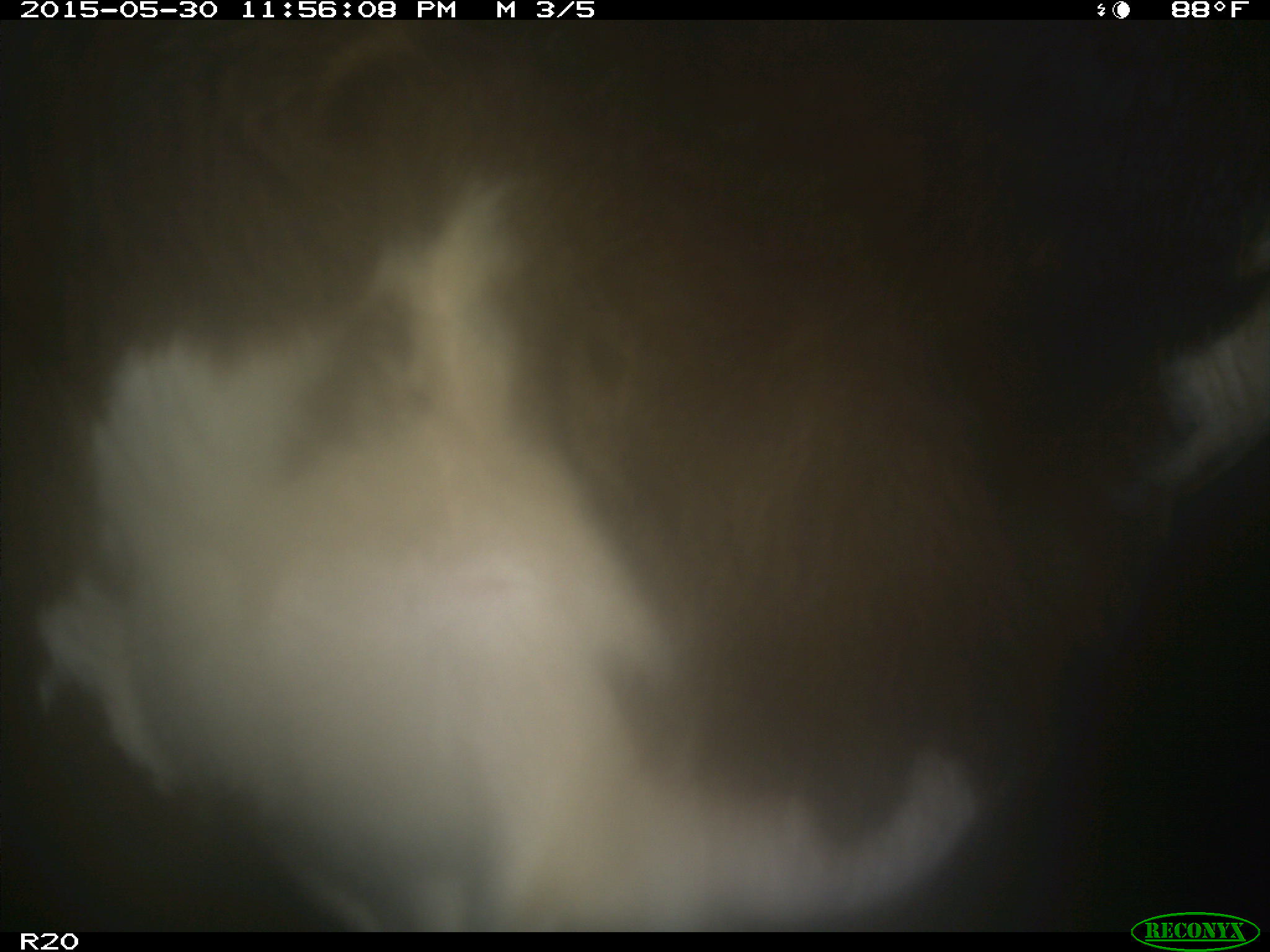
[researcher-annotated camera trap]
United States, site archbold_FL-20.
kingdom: Animalia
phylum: Chordata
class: Mammalia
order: Artiodactyla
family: Bovidae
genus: Bos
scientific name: Bos taurus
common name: domestic cow